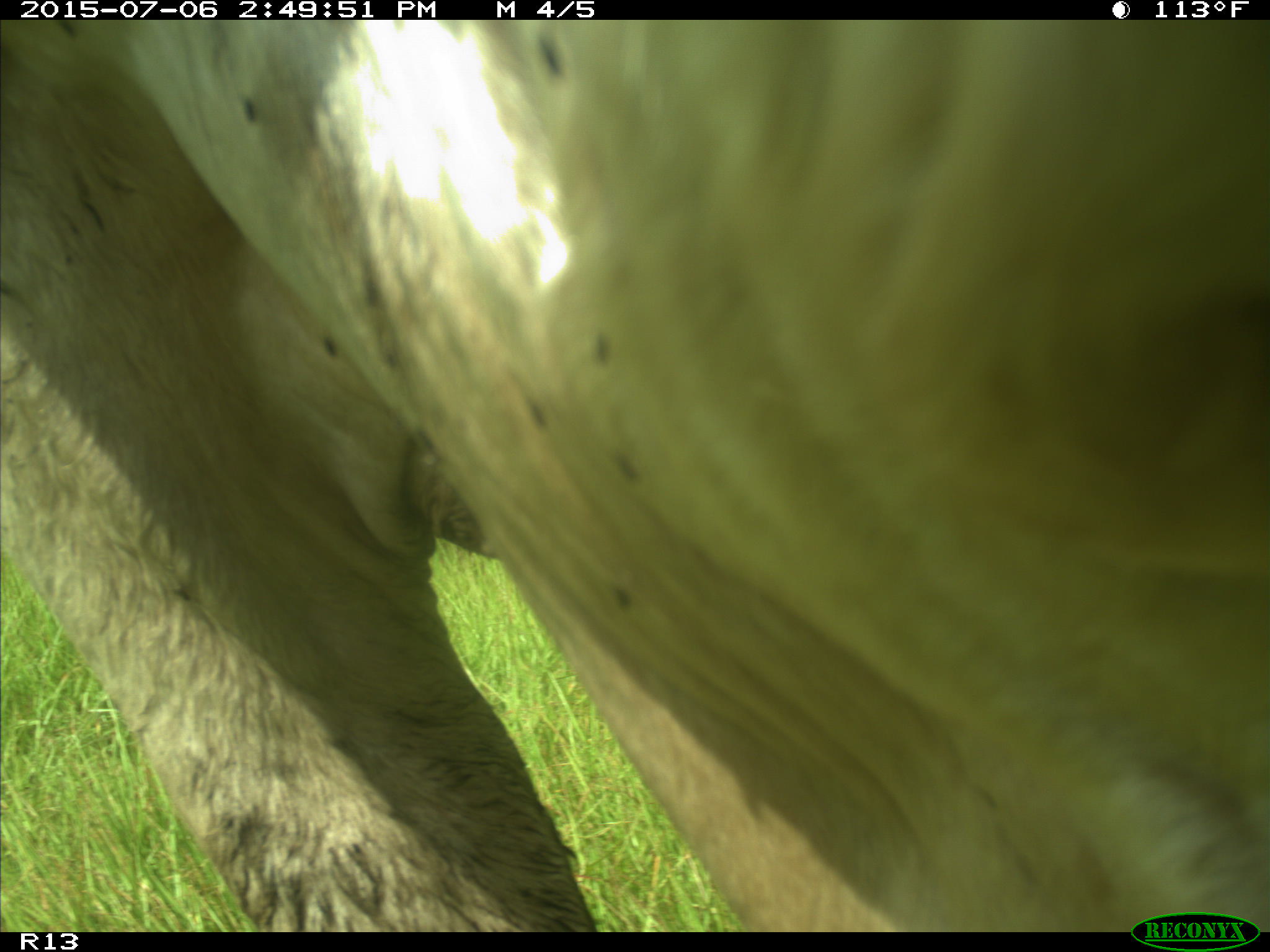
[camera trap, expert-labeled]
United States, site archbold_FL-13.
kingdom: Animalia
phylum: Chordata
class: Mammalia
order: Artiodactyla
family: Bovidae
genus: Bos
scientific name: Bos taurus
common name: domestic cow